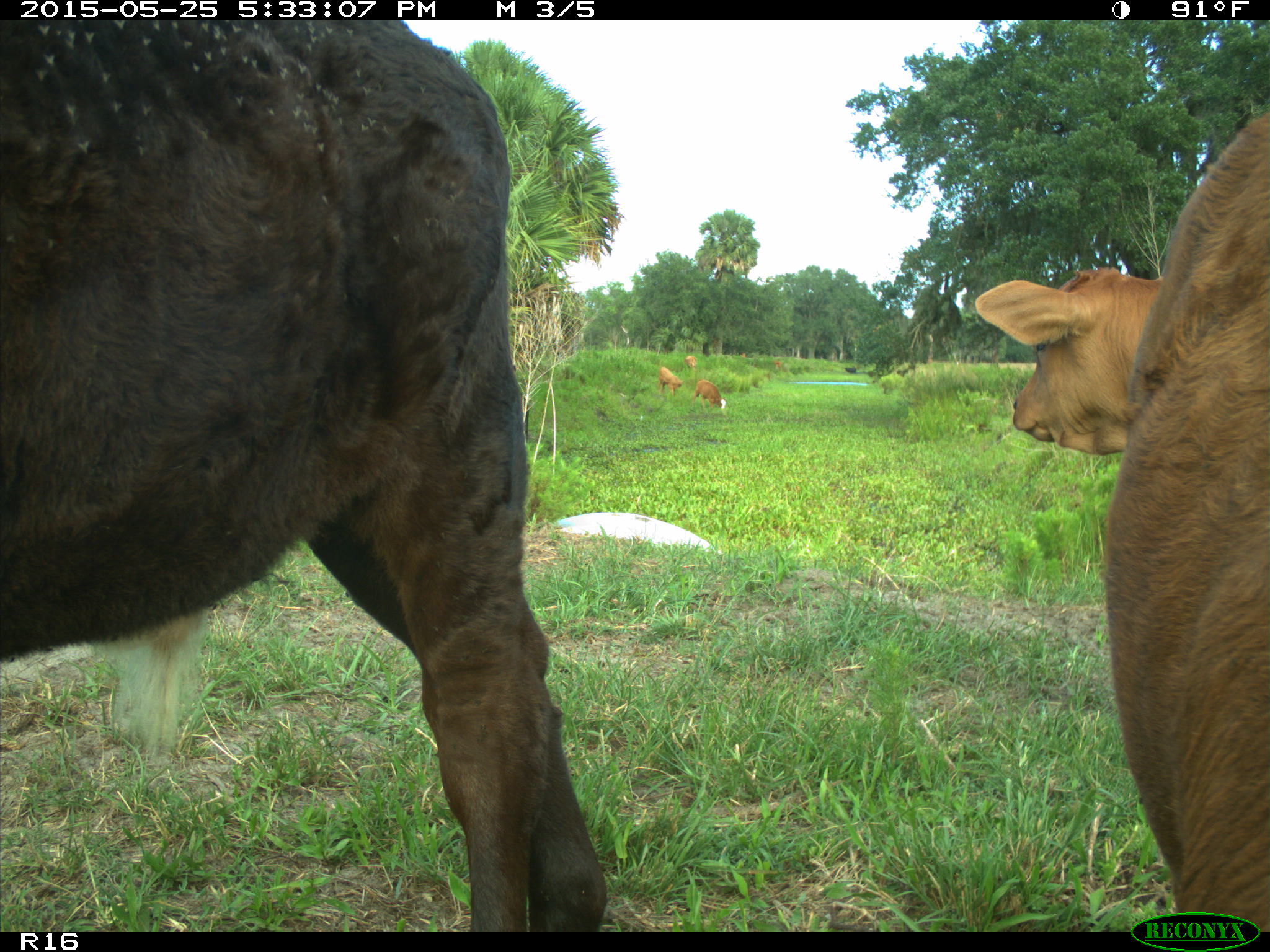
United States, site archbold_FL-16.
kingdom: Animalia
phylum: Chordata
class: Mammalia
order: Artiodactyla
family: Bovidae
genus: Bos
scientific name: Bos taurus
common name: domestic cow